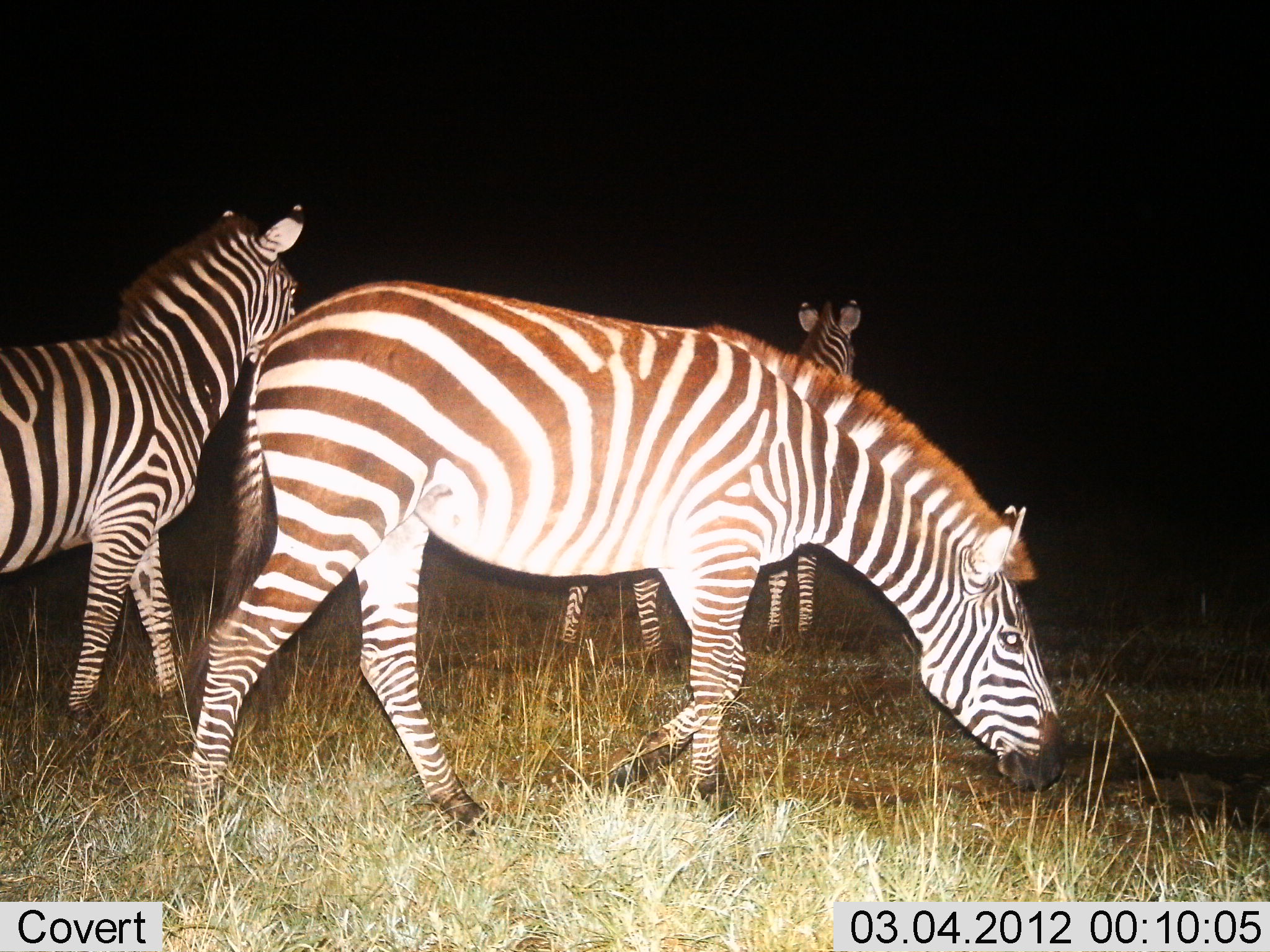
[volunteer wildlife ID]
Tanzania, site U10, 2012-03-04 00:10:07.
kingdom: Animalia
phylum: Chordata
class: Mammalia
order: Perissodactyla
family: Equidae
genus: Equus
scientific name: Equus quagga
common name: plains zebra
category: zebra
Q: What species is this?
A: Zebra (plains zebra) (Equus quagga).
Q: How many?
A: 3.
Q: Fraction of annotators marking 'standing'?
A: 94%.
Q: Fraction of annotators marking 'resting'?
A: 0%.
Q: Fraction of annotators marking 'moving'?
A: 28%.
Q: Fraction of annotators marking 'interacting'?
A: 0%.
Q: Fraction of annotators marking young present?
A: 6%.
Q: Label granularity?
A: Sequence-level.